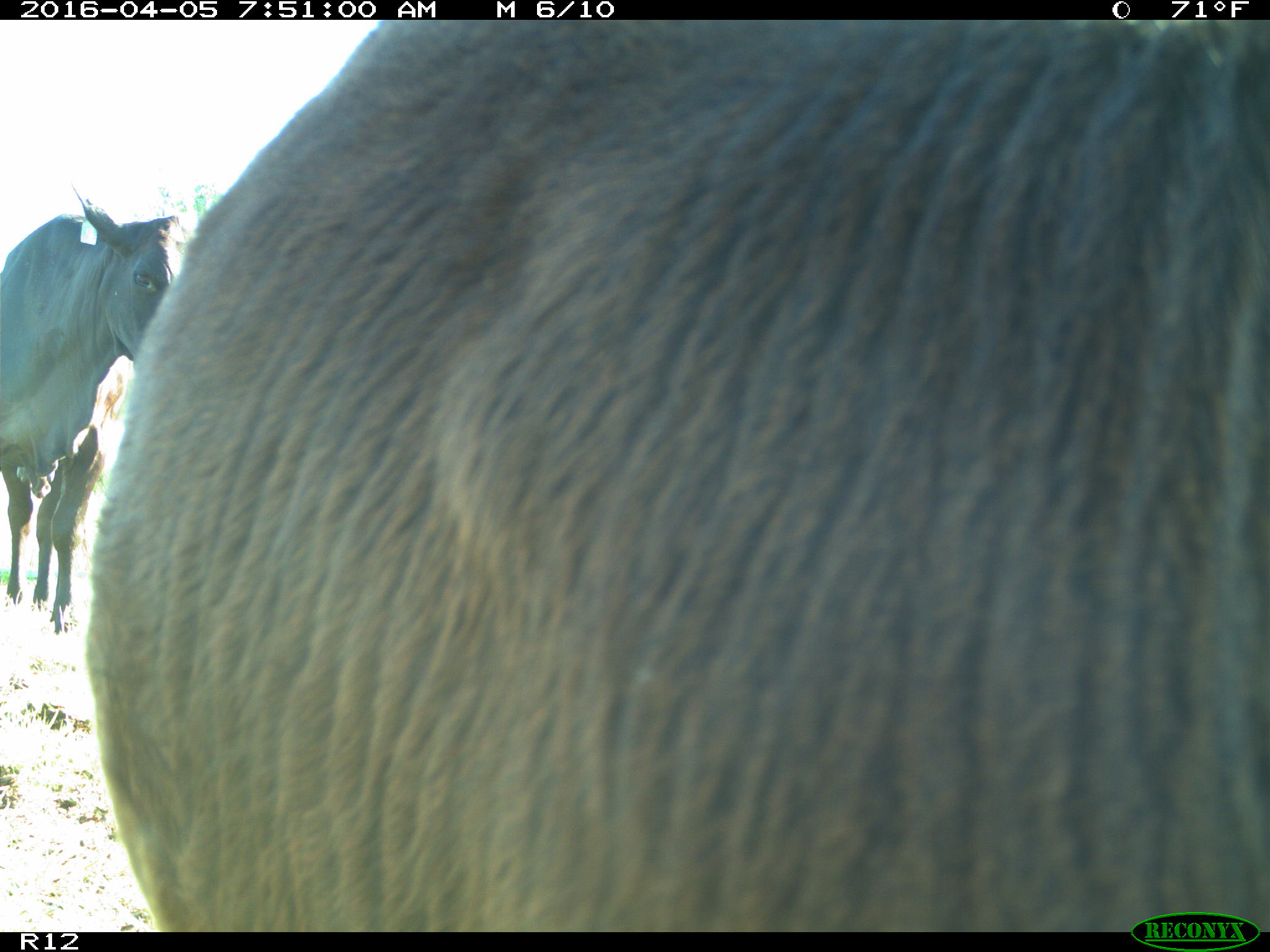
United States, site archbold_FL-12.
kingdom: Animalia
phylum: Chordata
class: Mammalia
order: Artiodactyla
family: Bovidae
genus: Bos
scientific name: Bos taurus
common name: domestic cow